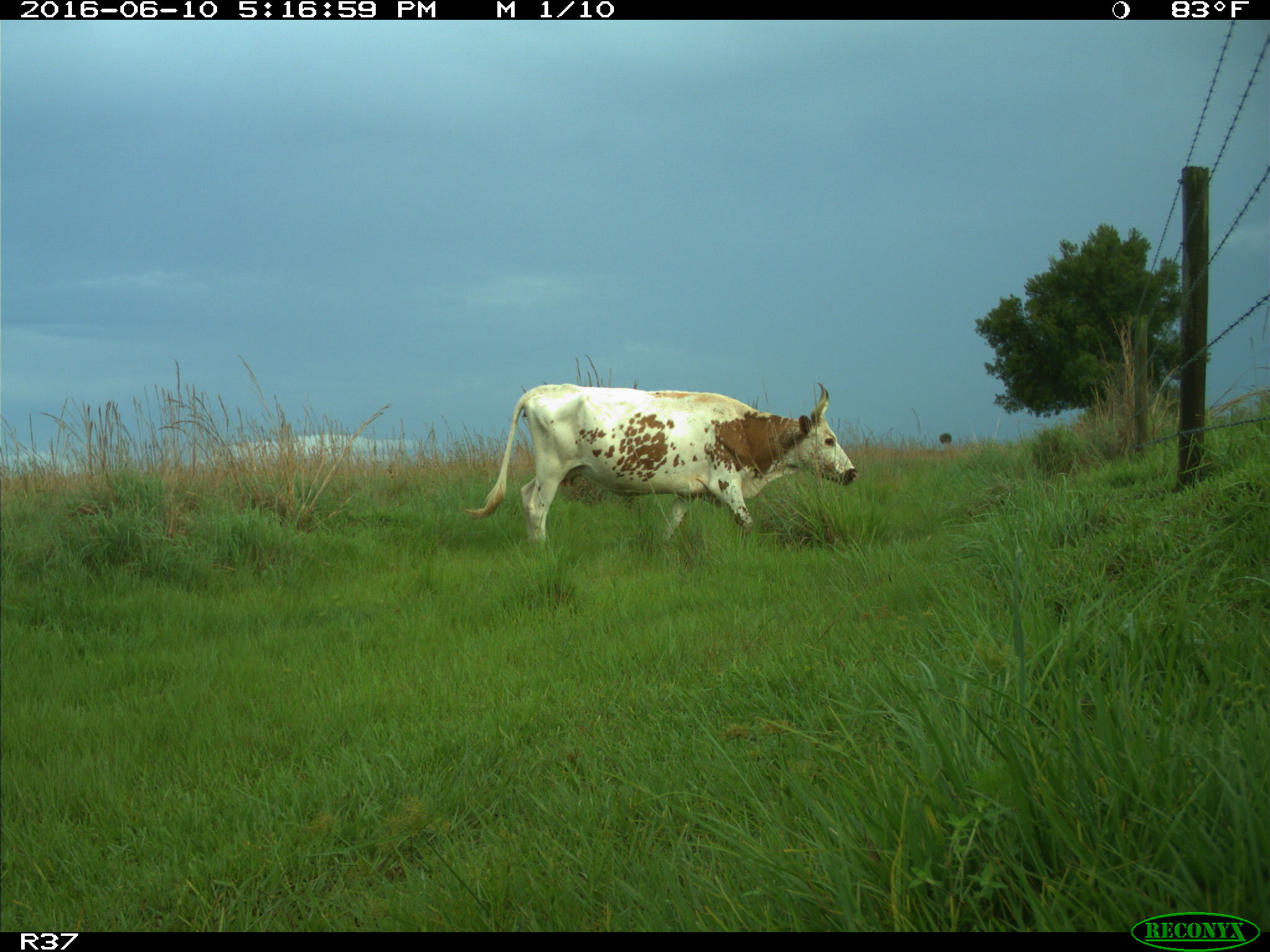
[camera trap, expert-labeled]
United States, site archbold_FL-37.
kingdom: Animalia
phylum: Chordata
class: Mammalia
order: Artiodactyla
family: Bovidae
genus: Bos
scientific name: Bos taurus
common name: domestic cow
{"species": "Bos taurus (domestic cow)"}